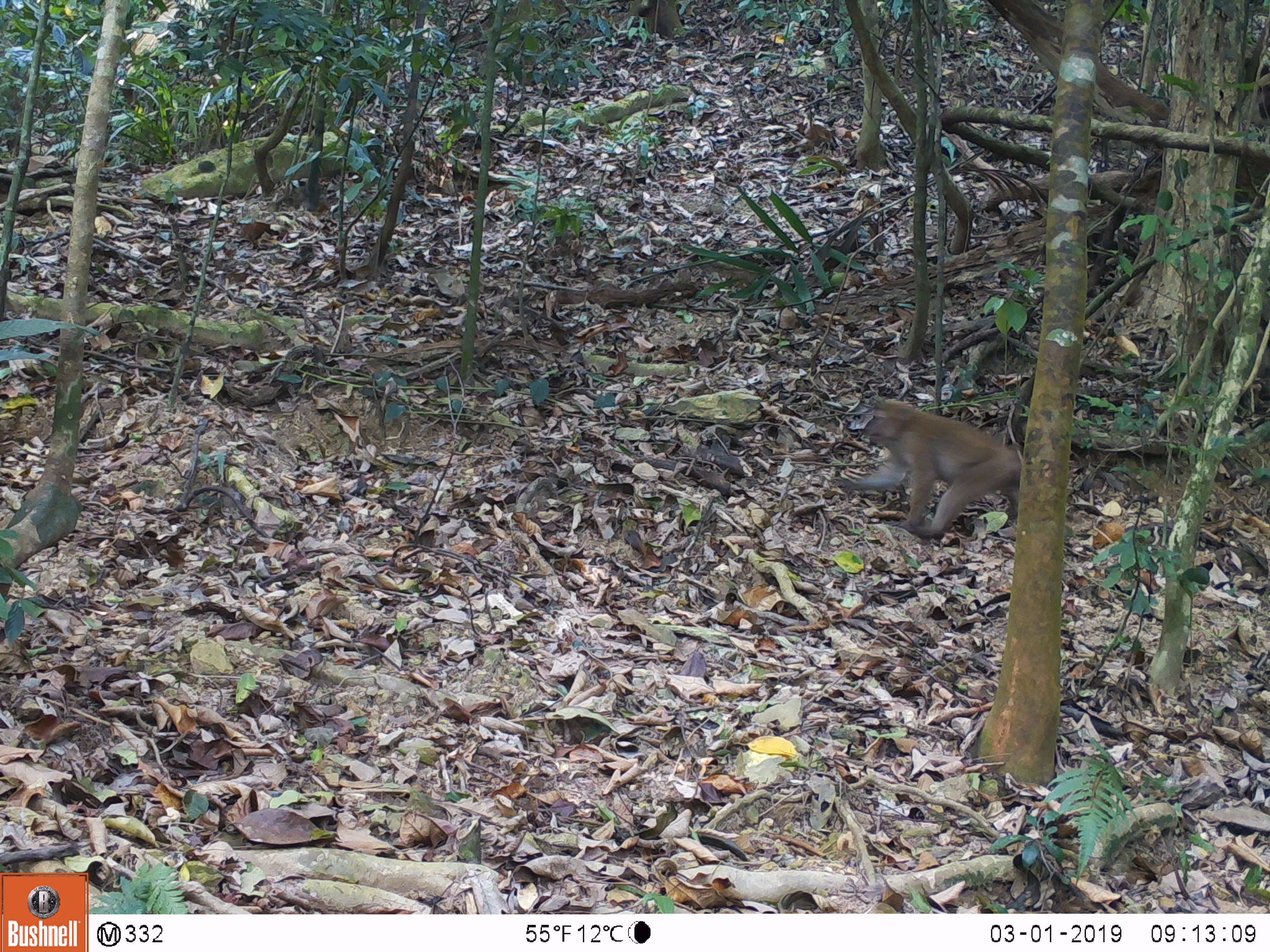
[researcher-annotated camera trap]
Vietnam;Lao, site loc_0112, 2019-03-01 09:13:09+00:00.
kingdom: Animalia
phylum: Chordata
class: Mammalia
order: Primates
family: Cercopithecidae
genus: Macaca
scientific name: Macaca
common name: macaques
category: assam or rhesus macaque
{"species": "assam or rhesus macaque (macaques) (Macaca)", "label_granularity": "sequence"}